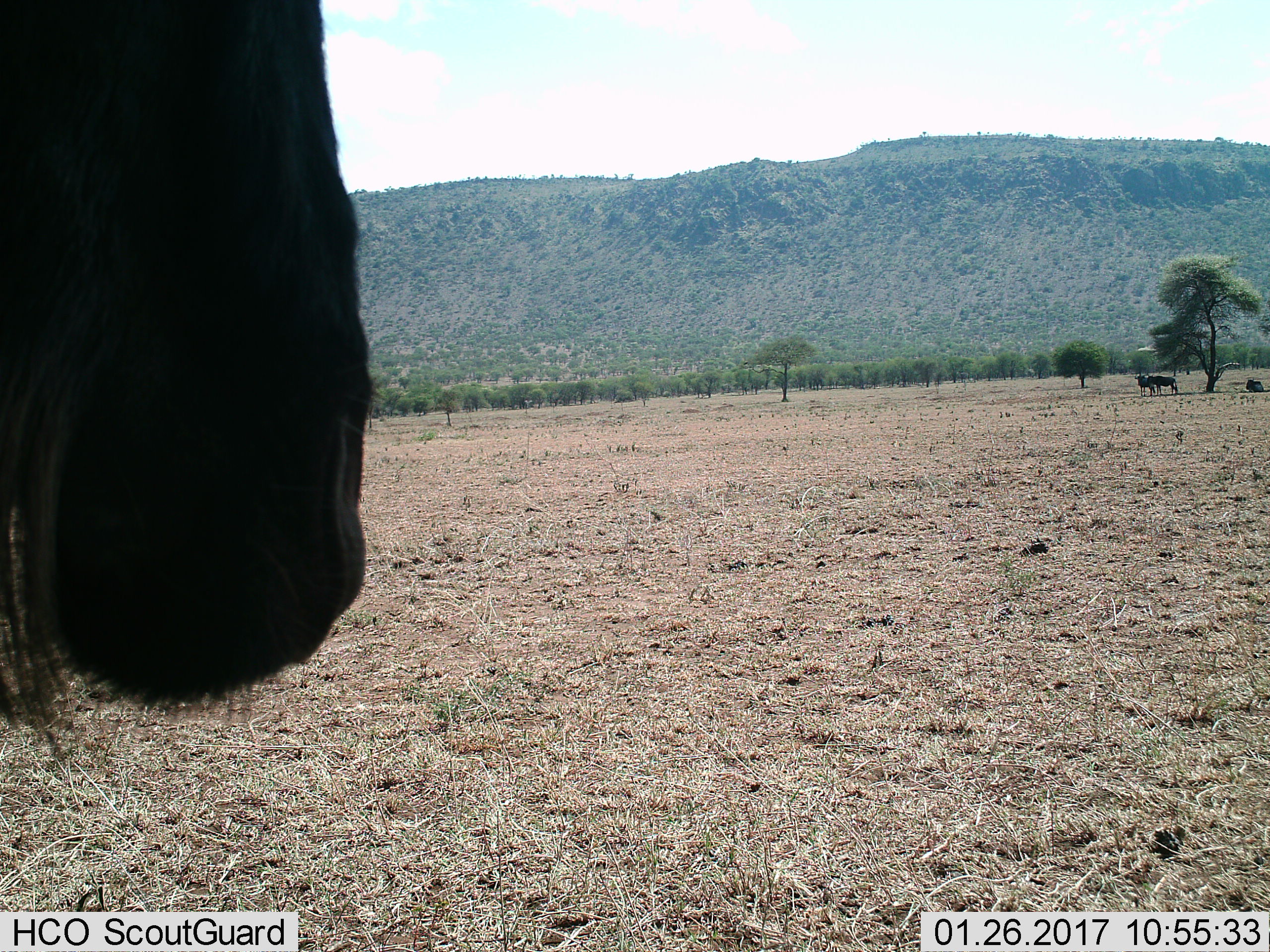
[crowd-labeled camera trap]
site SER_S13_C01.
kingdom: Animalia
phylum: Chordata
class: Mammalia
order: Artiodactyla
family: Bovidae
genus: Connochaetes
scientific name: Connochaetes taurinus taurinus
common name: blue wildebeest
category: wildebeestblue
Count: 4.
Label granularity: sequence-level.